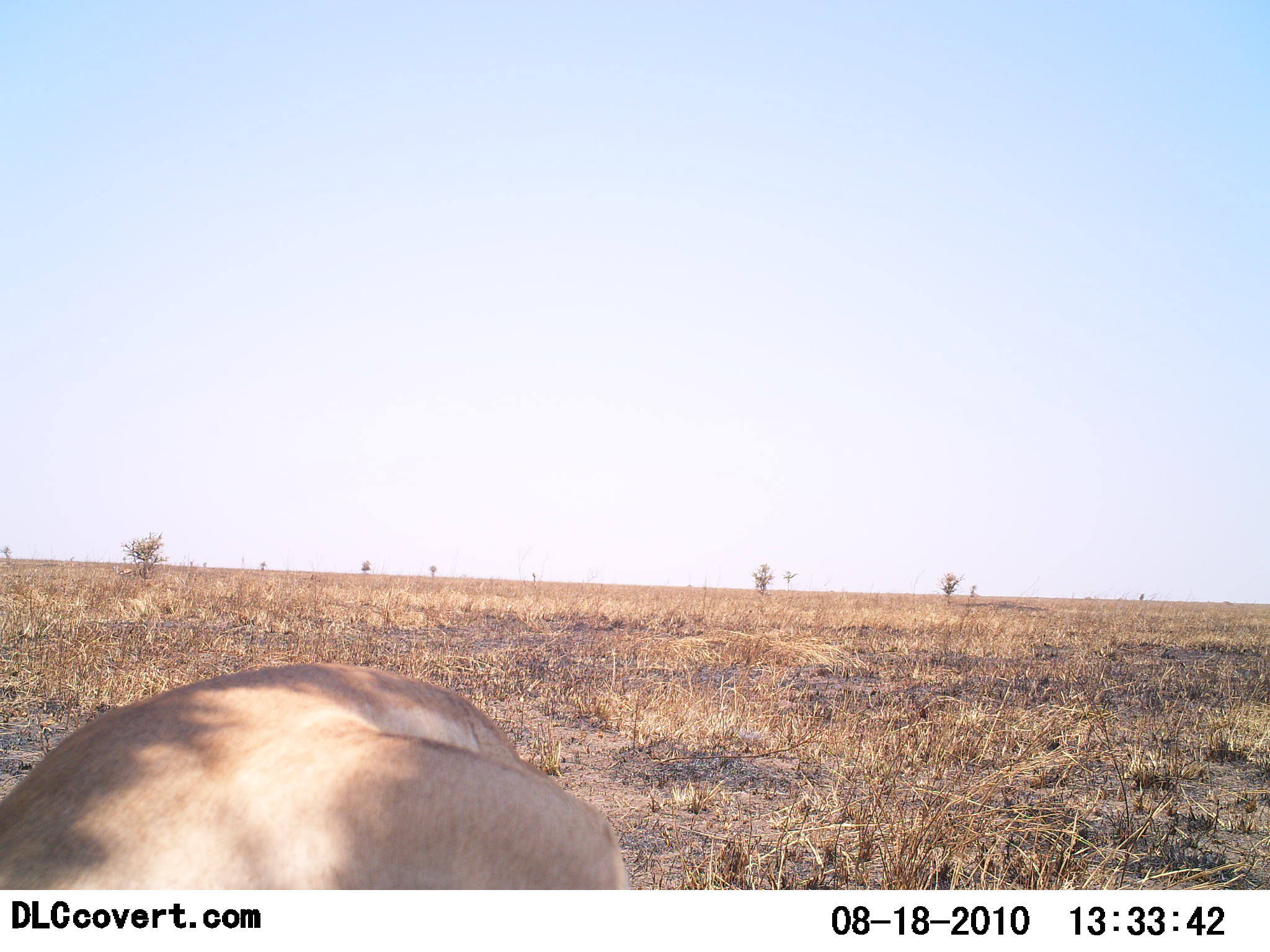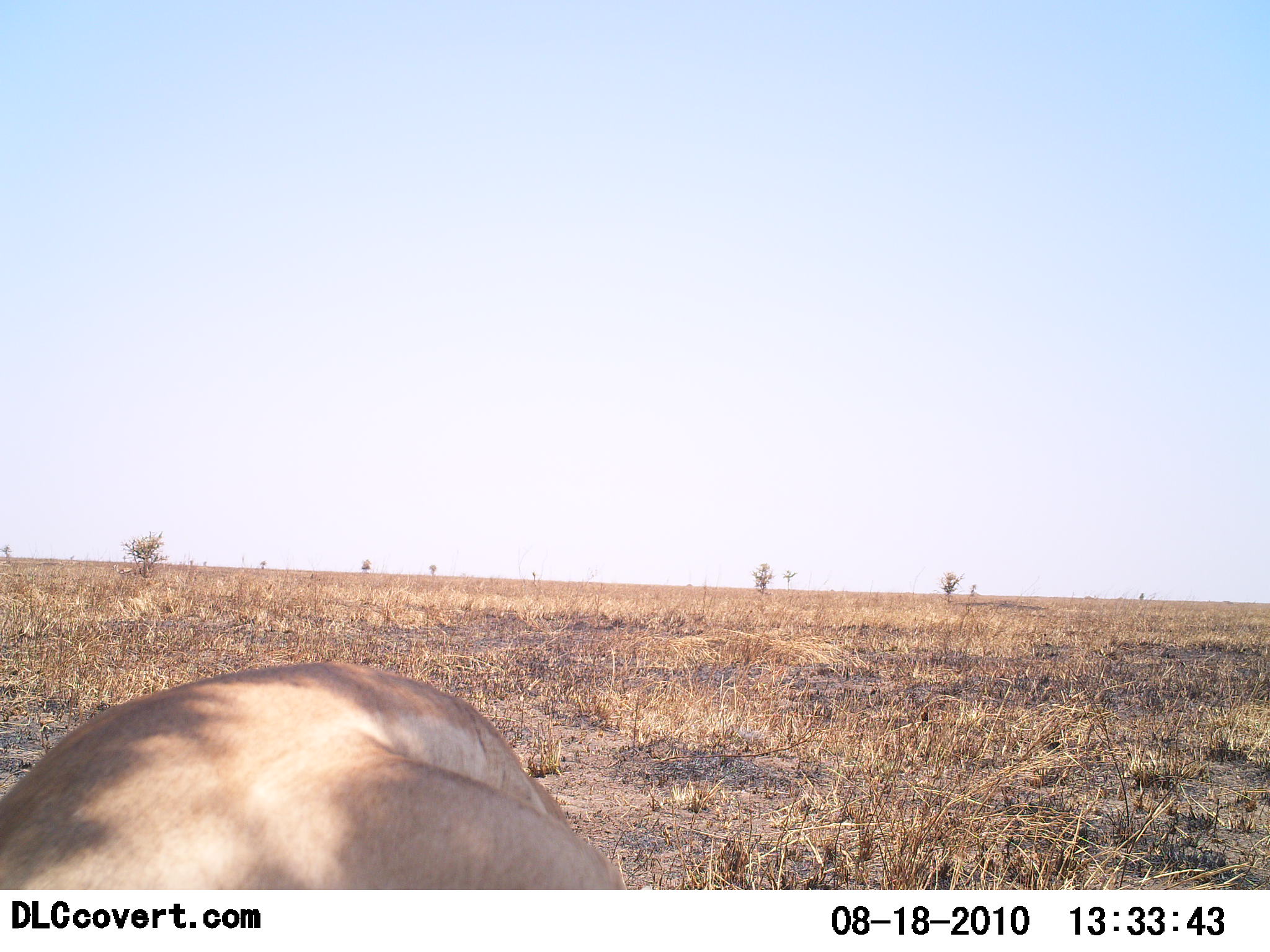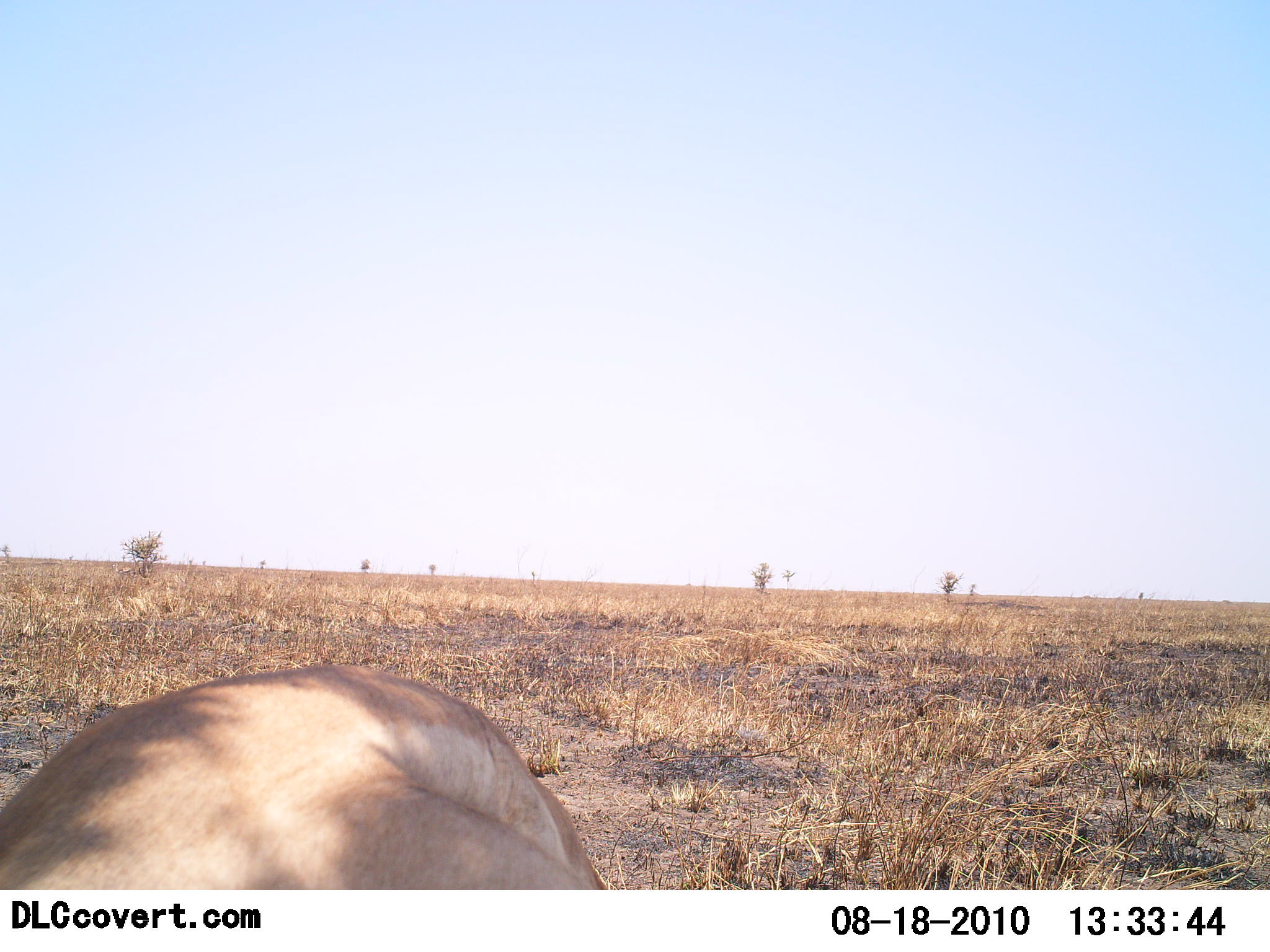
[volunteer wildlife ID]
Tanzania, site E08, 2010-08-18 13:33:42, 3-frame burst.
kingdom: Animalia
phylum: Chordata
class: Mammalia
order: Carnivora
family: Felidae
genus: Panthera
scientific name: Panthera leo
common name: lion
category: lionfemale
Lionfemale (lion) (Panthera leo), count 1. Behavior (volunteer vote fractions): standing 14%, resting 71%, moving 14%, interacting 0%. Young present (vote fraction): 0%. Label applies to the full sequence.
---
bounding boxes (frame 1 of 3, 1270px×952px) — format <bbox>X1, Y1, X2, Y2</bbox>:
animal: <bbox>0, 663, 627, 889</bbox>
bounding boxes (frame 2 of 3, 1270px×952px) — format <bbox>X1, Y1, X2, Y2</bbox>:
animal: <bbox>0, 662, 623, 889</bbox>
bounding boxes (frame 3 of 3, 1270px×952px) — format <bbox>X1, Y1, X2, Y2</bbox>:
animal: <bbox>0, 666, 610, 890</bbox>